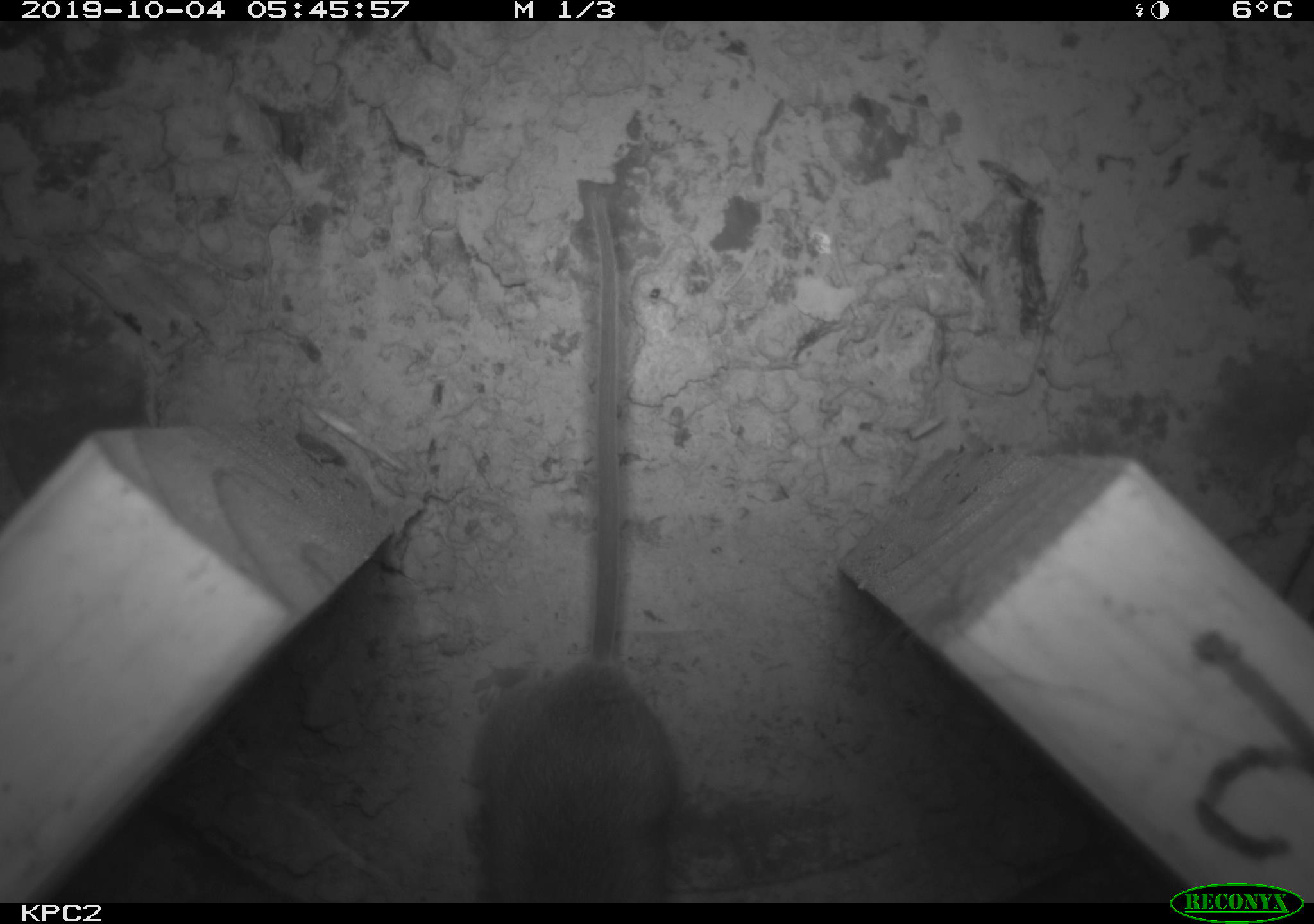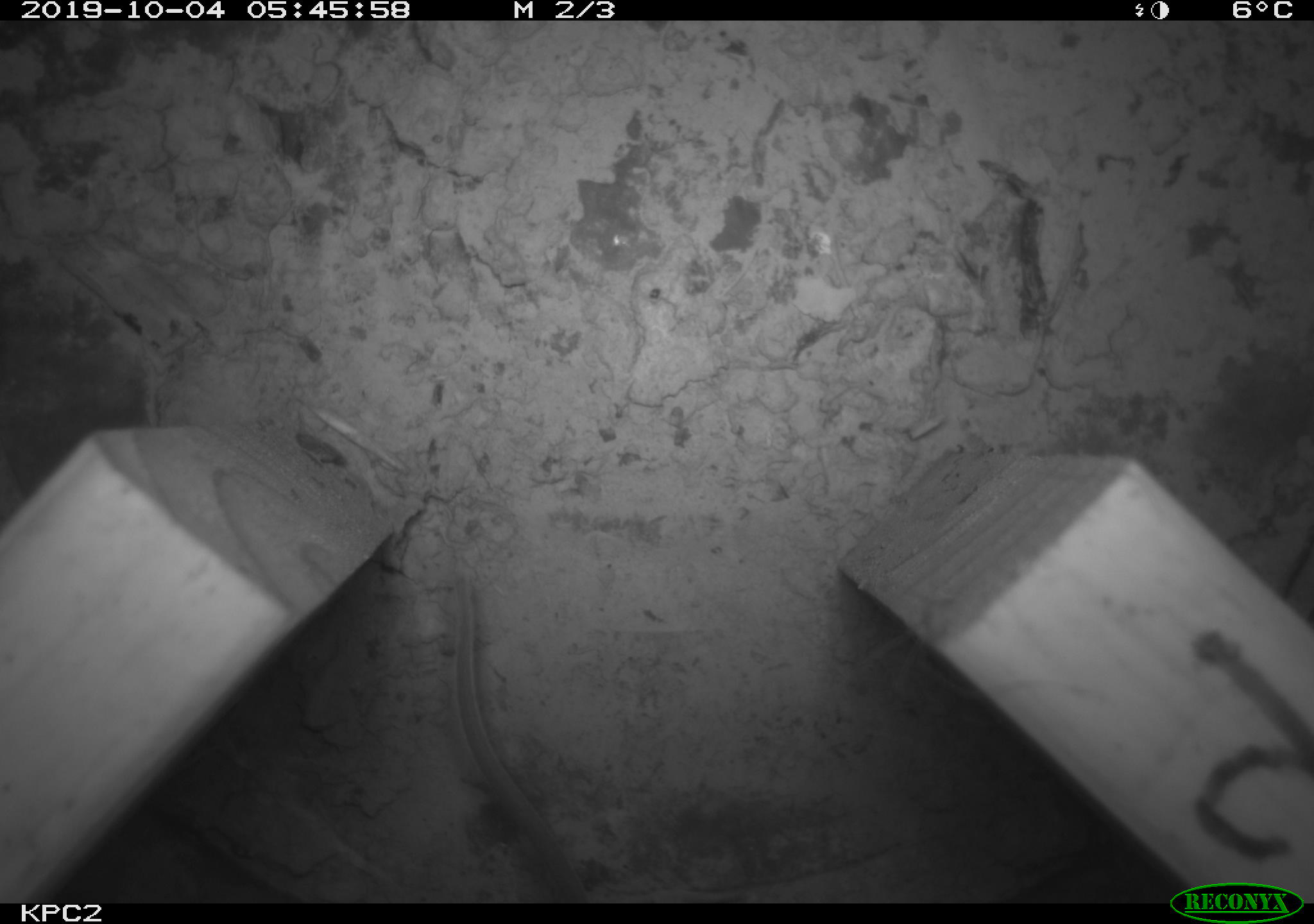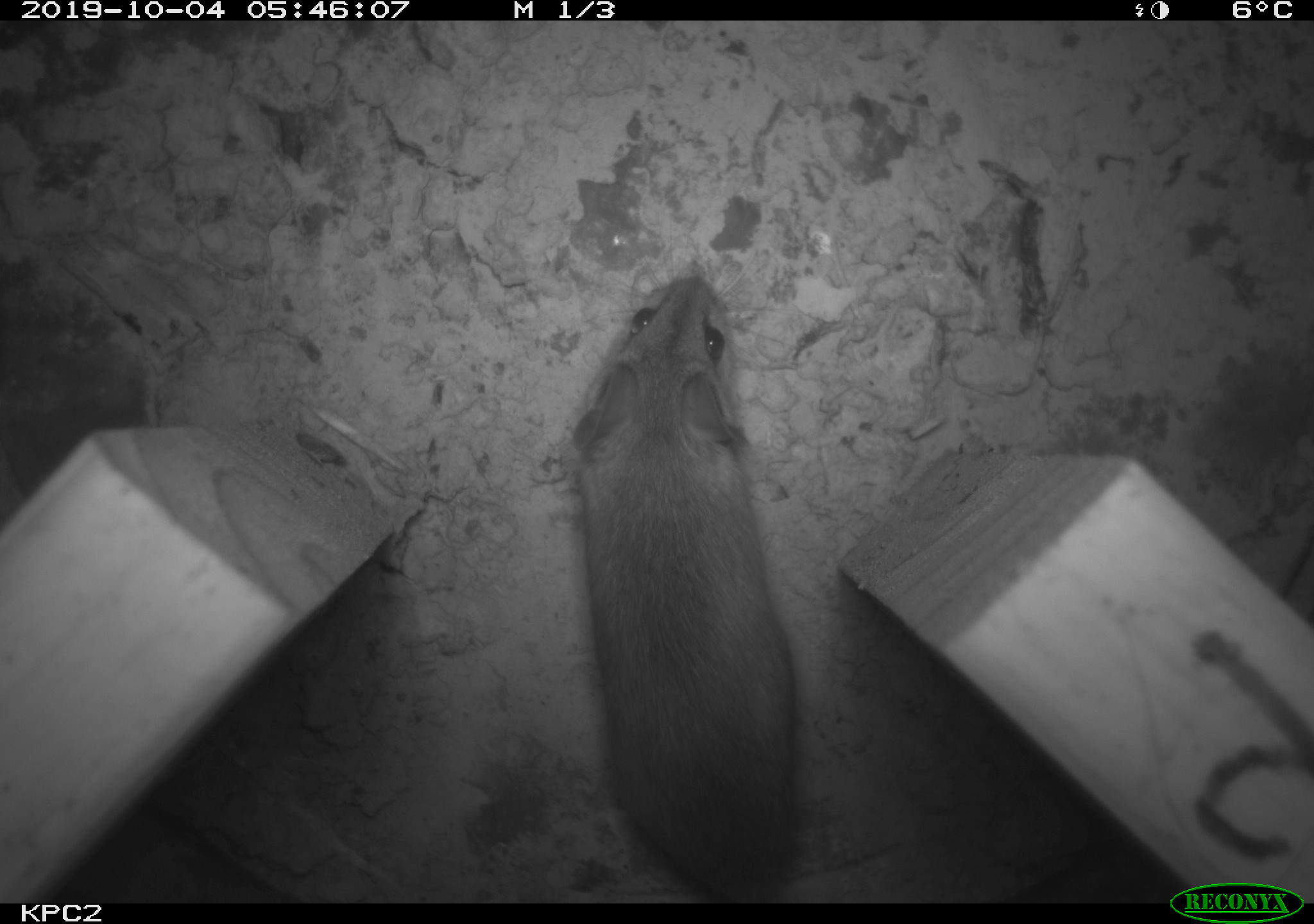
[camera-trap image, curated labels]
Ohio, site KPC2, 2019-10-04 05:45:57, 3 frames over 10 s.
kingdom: Animalia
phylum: Chordata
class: Mammalia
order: Rodentia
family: Cricetidae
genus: Peromyscus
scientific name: Peromyscus leucopus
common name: white-footed mouse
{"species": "white-footed mouse (Peromyscus leucopus)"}